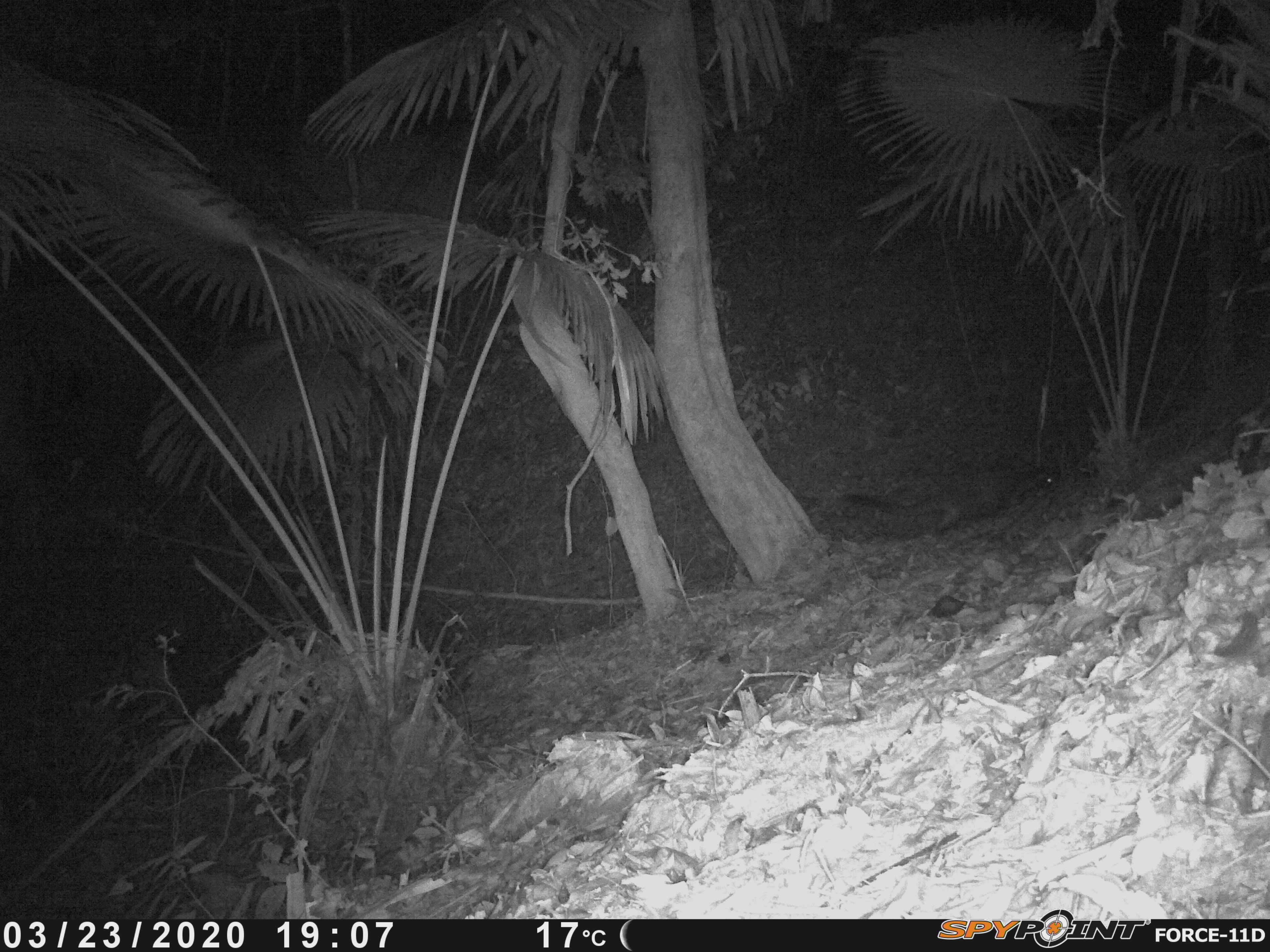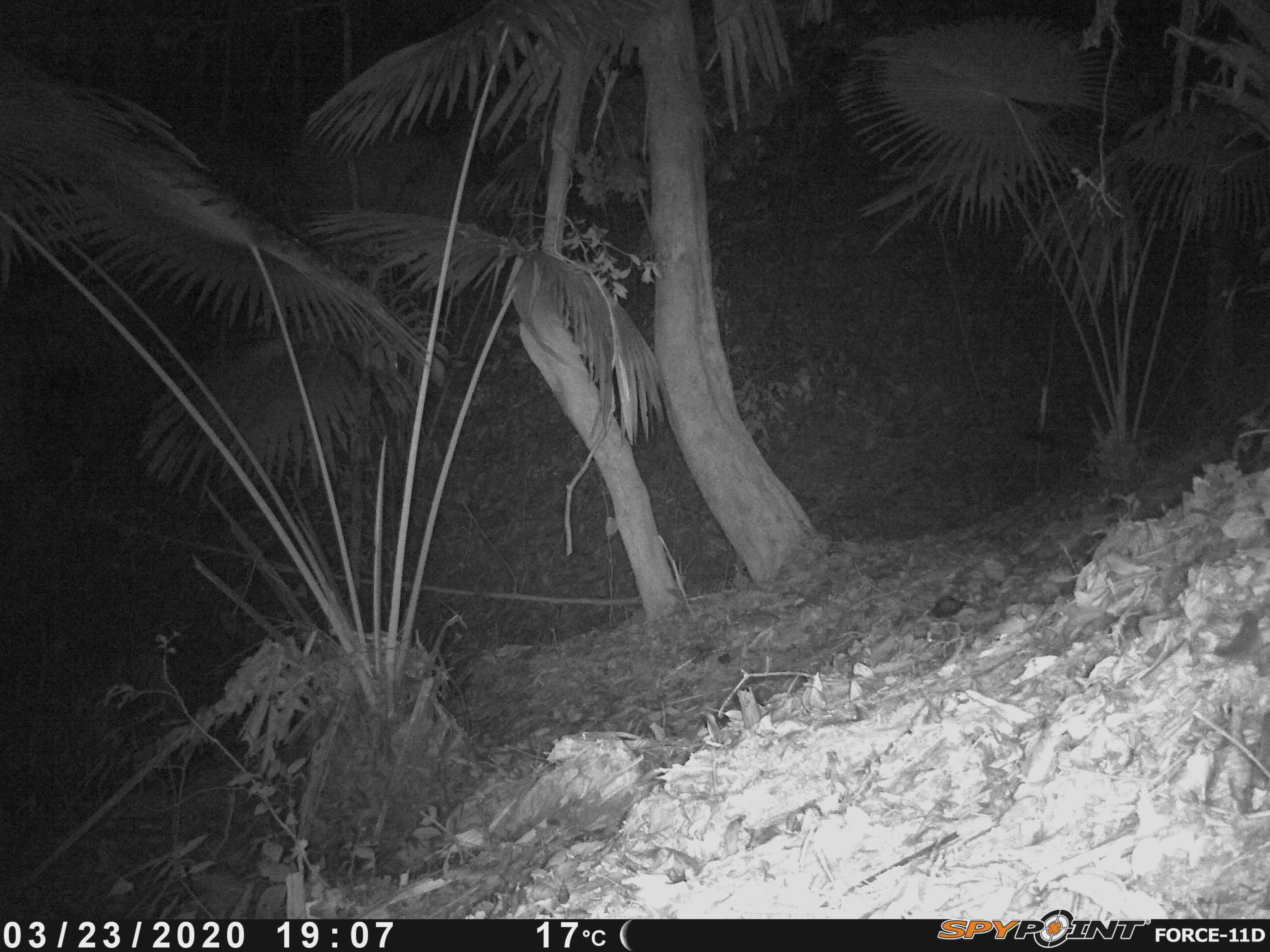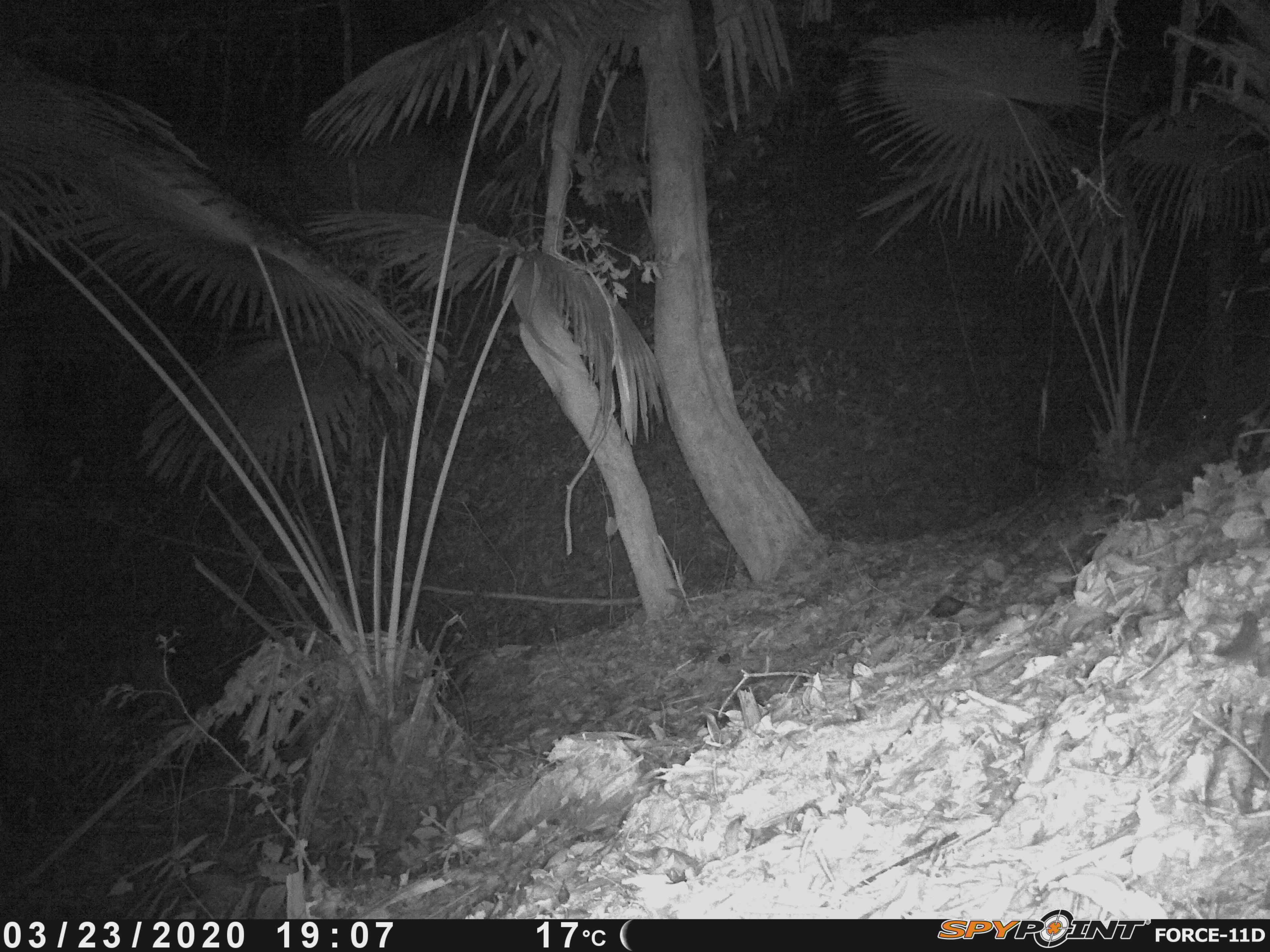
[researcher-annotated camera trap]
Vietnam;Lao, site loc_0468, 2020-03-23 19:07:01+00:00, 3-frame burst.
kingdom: Animalia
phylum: Chordata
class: Mammalia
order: Carnivora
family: Viverridae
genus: Paguma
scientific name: Paguma larvata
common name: masked palm civet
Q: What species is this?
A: Masked palm civet (Paguma larvata).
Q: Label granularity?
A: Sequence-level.